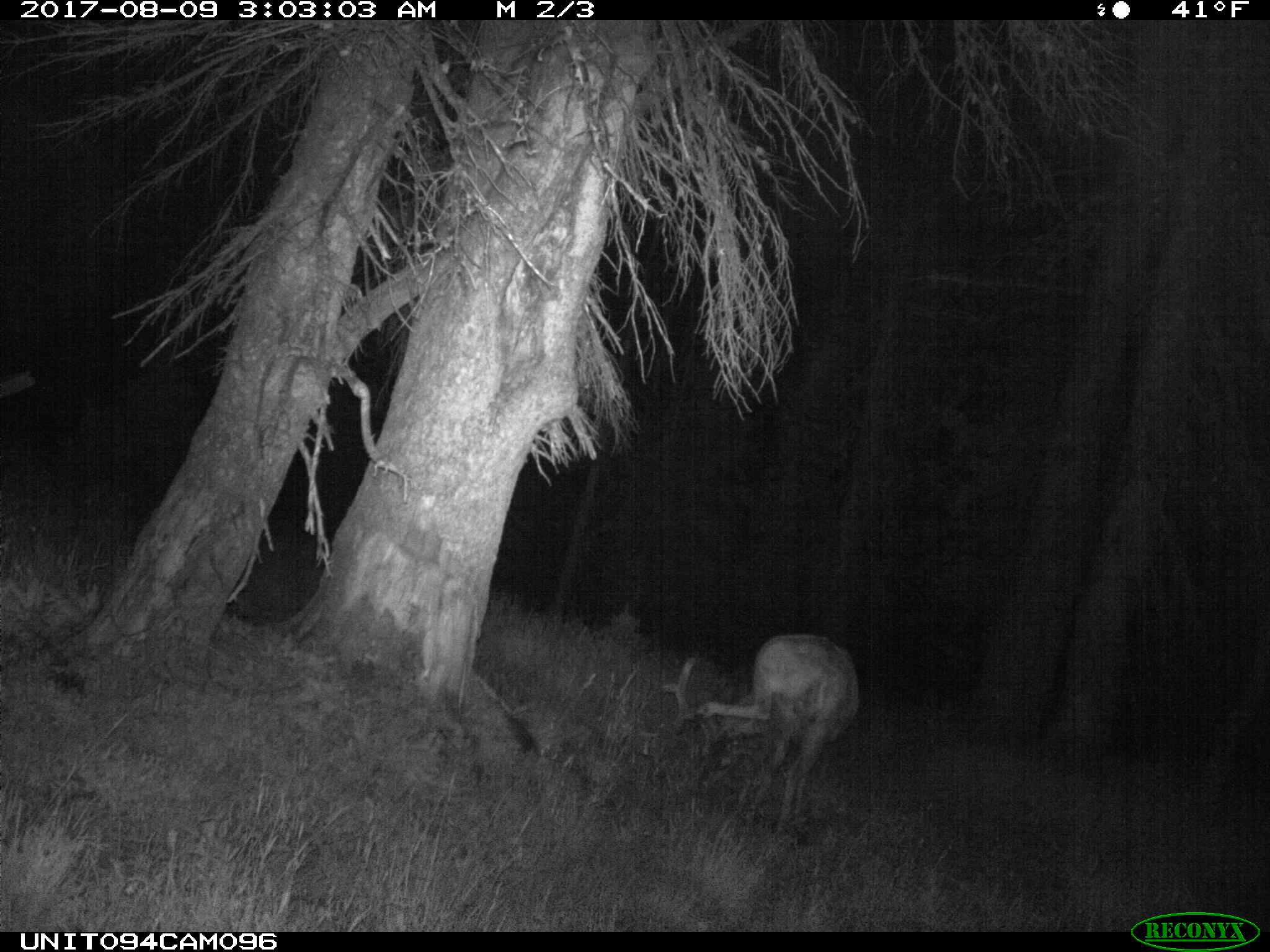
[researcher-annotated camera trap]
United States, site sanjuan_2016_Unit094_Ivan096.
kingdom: Animalia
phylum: Chordata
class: Mammalia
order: Artiodactyla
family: Cervidae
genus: Odocoileus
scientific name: Odocoileus hemionus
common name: mule deer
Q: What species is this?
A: Odocoileus hemionus (mule deer).